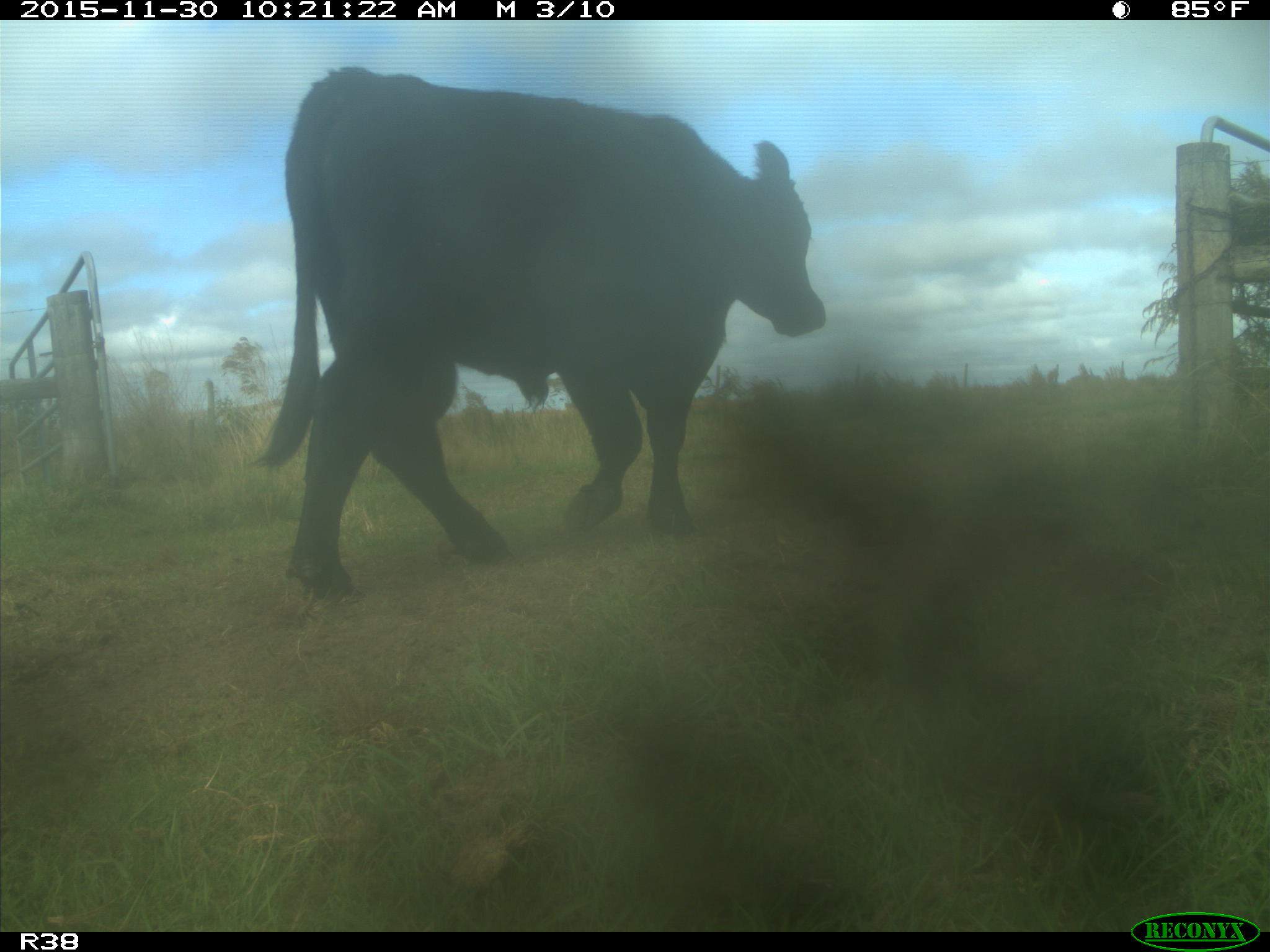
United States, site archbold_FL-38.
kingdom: Animalia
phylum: Chordata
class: Mammalia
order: Artiodactyla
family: Bovidae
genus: Bos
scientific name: Bos taurus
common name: domestic cow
Bos taurus (domestic cow).